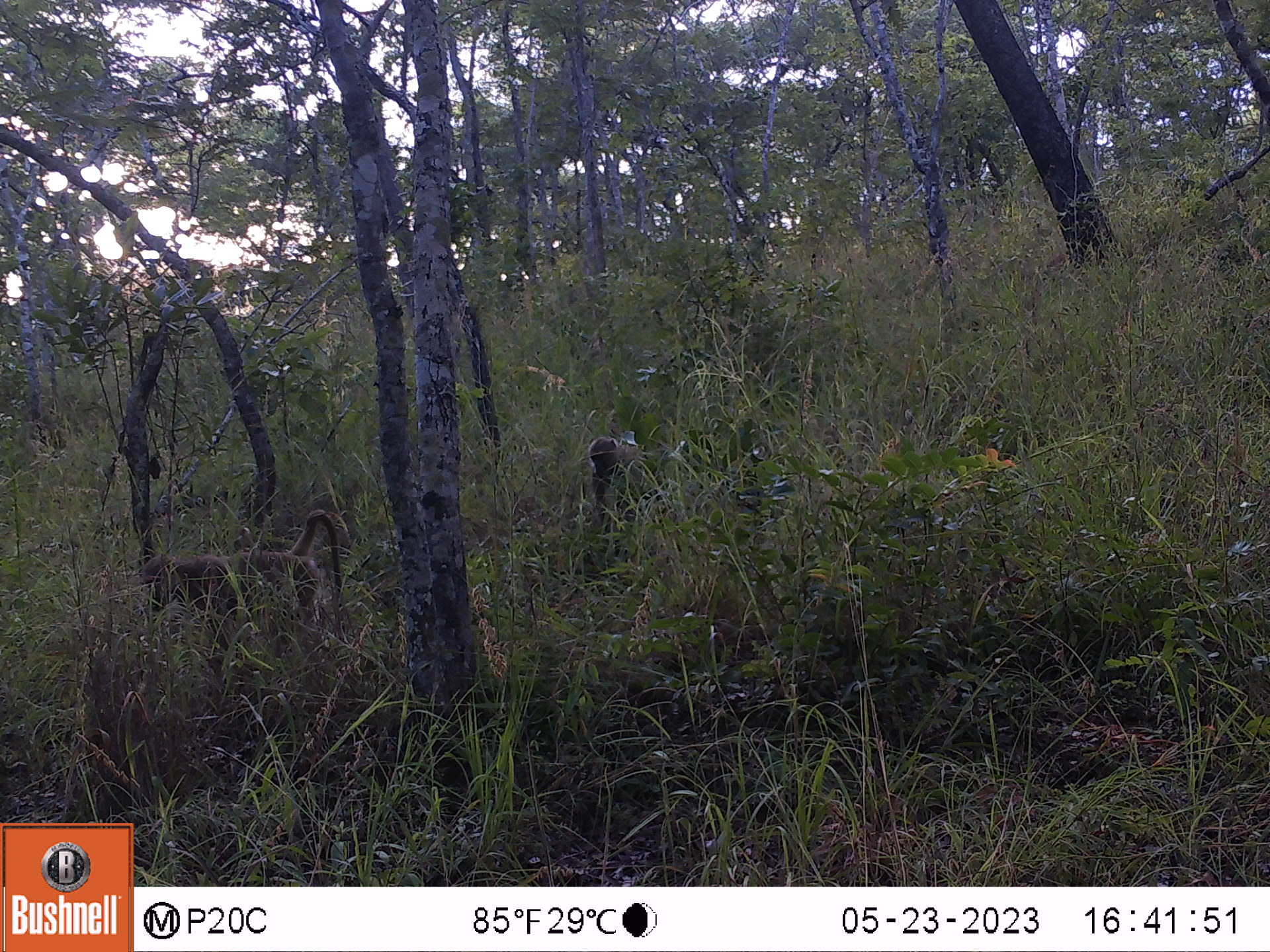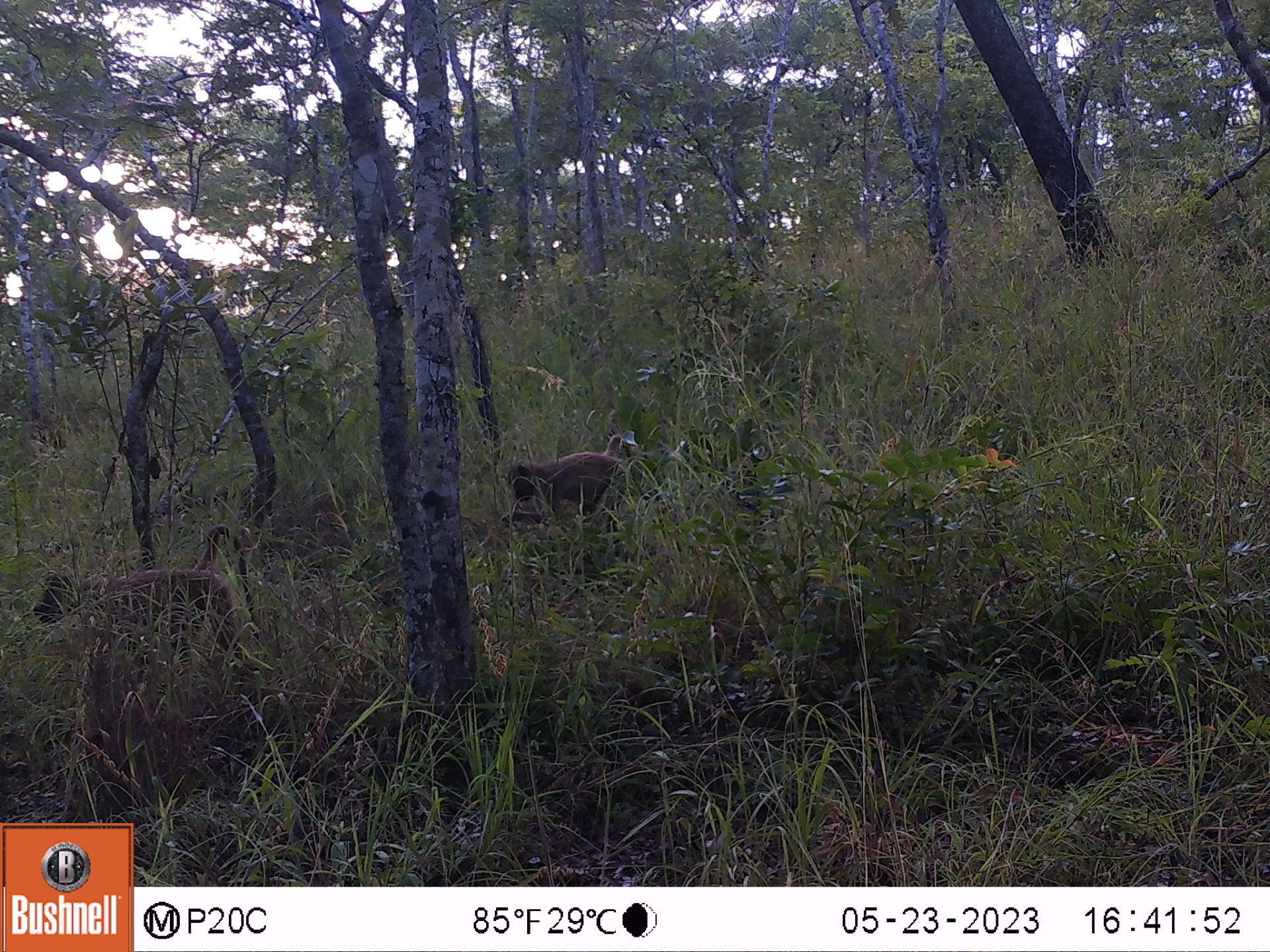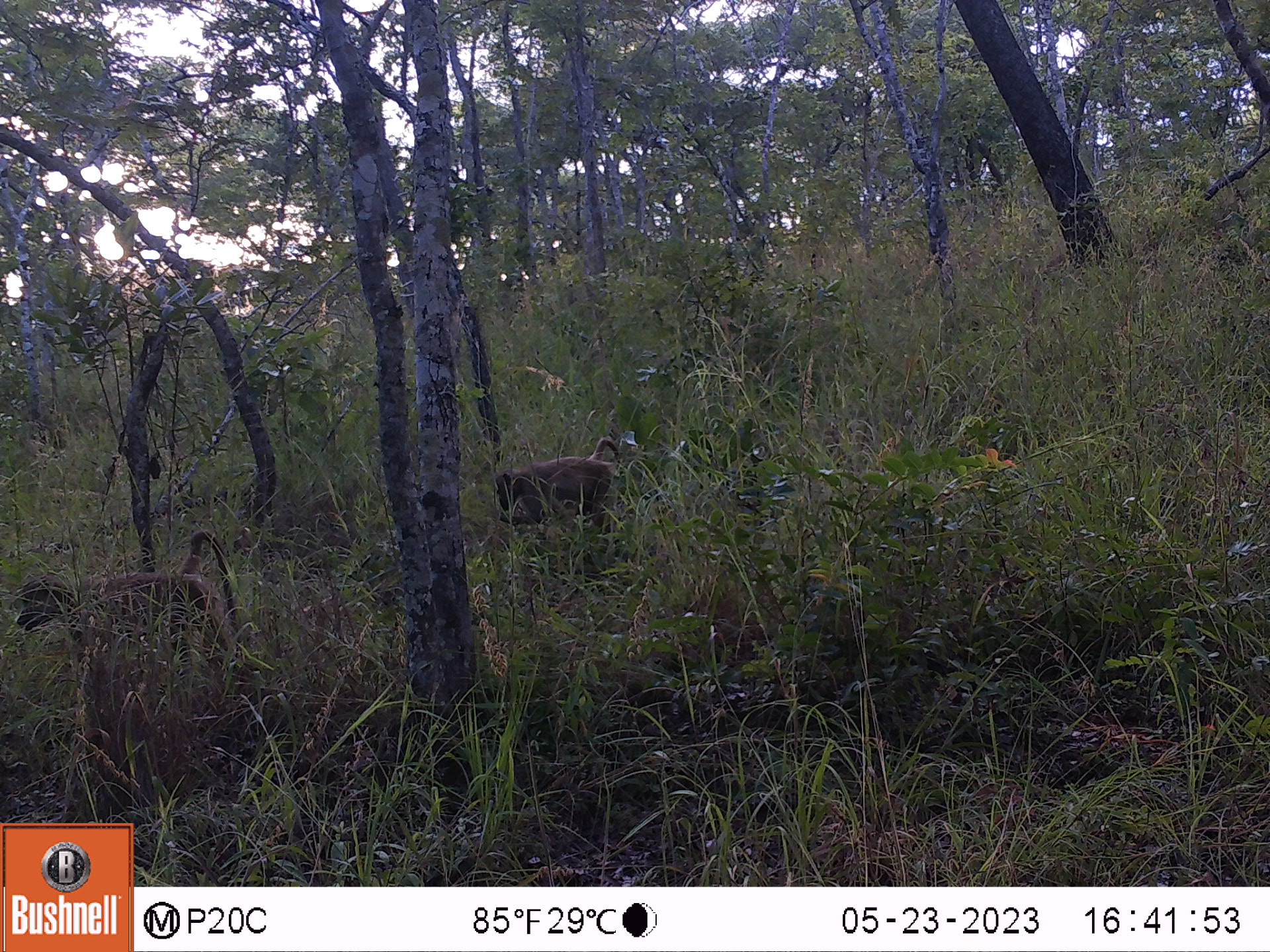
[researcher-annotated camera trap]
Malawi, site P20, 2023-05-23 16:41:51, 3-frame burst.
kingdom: Animalia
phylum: Chordata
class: Mammalia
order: Primates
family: Cercopithecidae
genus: Papio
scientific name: Papio cynocephalus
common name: yellow baboon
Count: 2.